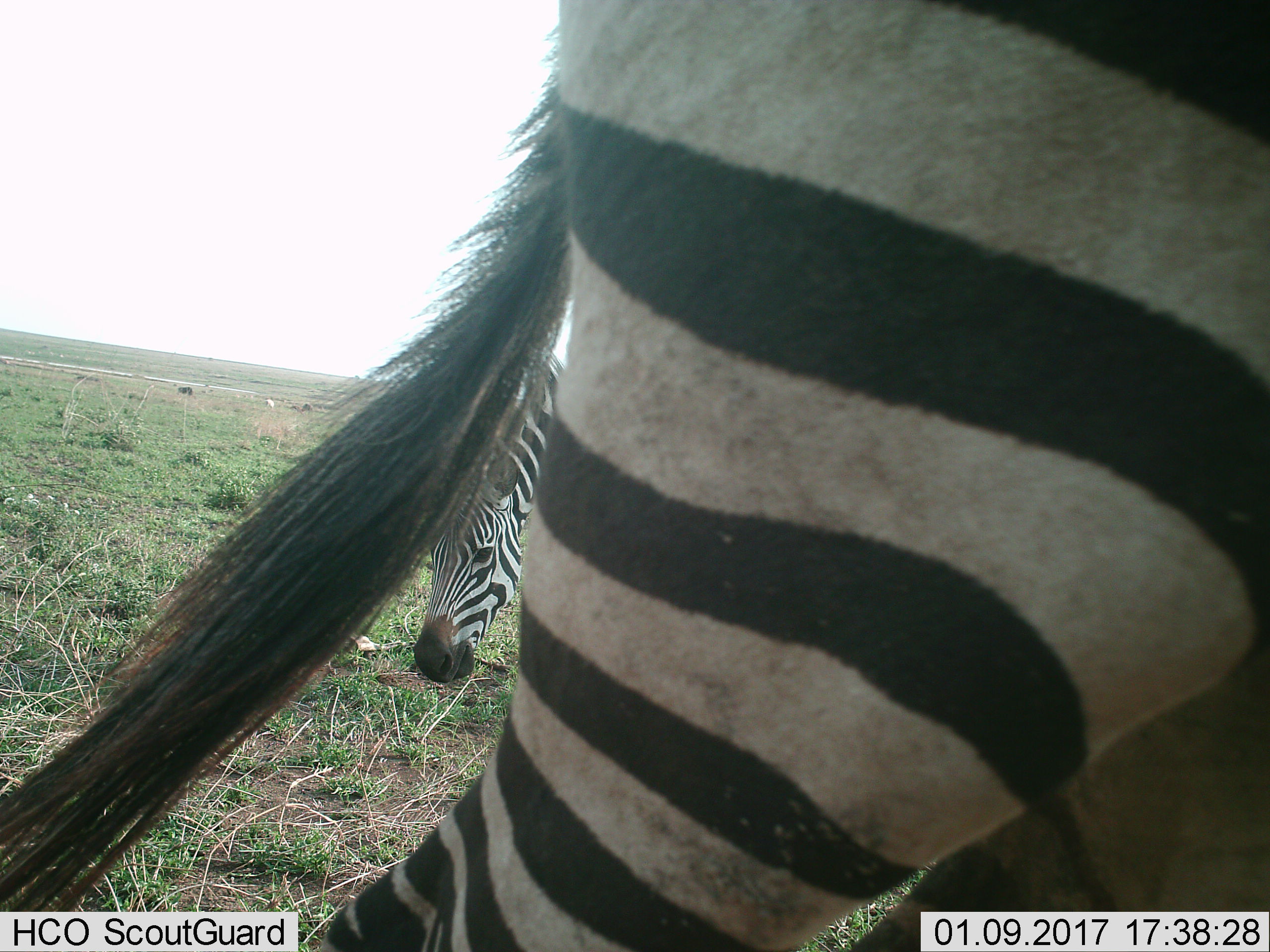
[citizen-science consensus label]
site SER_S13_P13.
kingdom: Animalia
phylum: Chordata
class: Mammalia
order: Perissodactyla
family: Equidae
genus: Equus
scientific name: Equus quagga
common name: plains zebra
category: zebraplains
Zebraplains (plains zebra) (Equus quagga), count 2. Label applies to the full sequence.